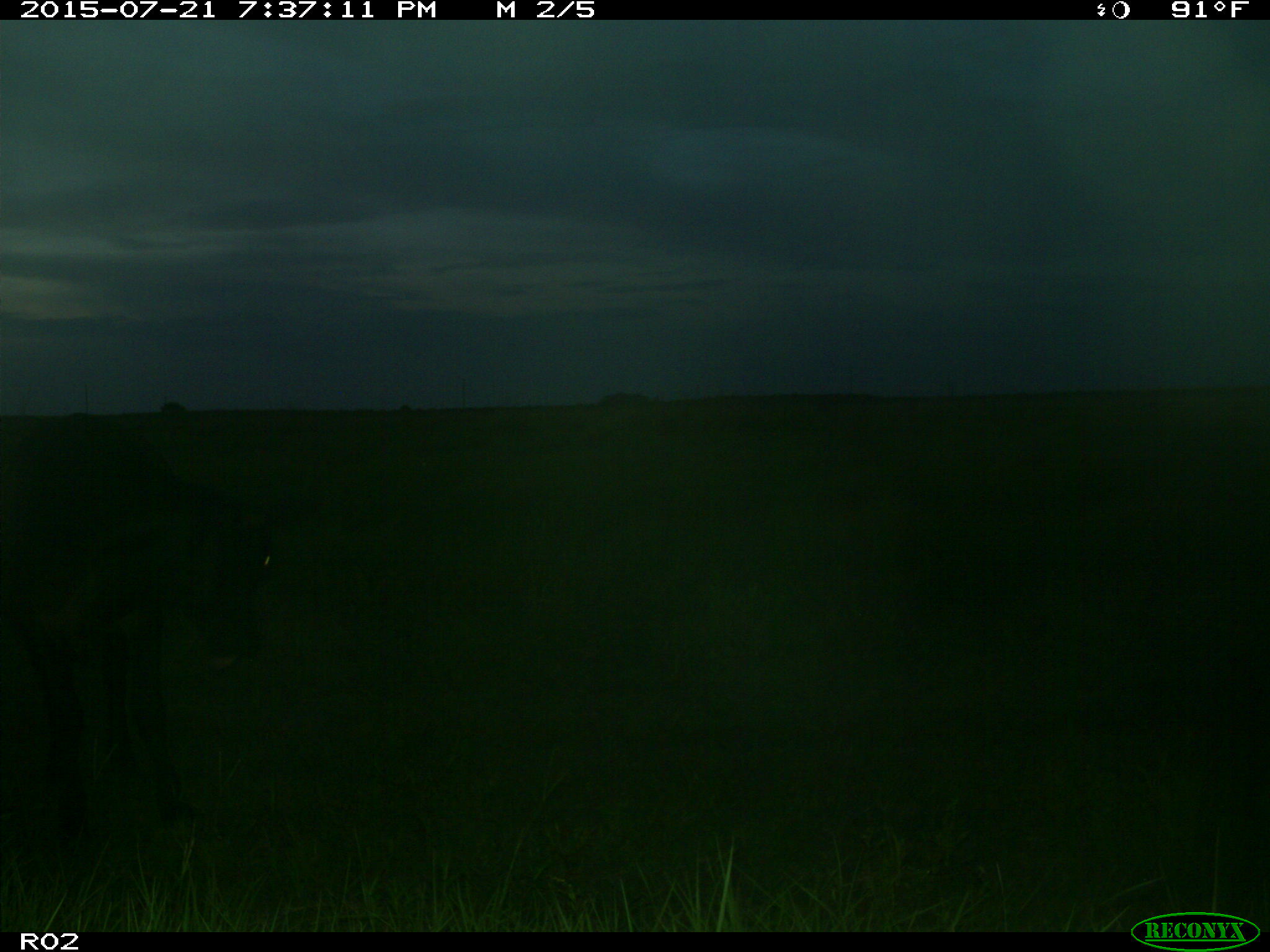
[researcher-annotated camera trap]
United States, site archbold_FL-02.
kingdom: Animalia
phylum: Chordata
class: Mammalia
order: Artiodactyla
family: Bovidae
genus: Bos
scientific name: Bos taurus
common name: domestic cow